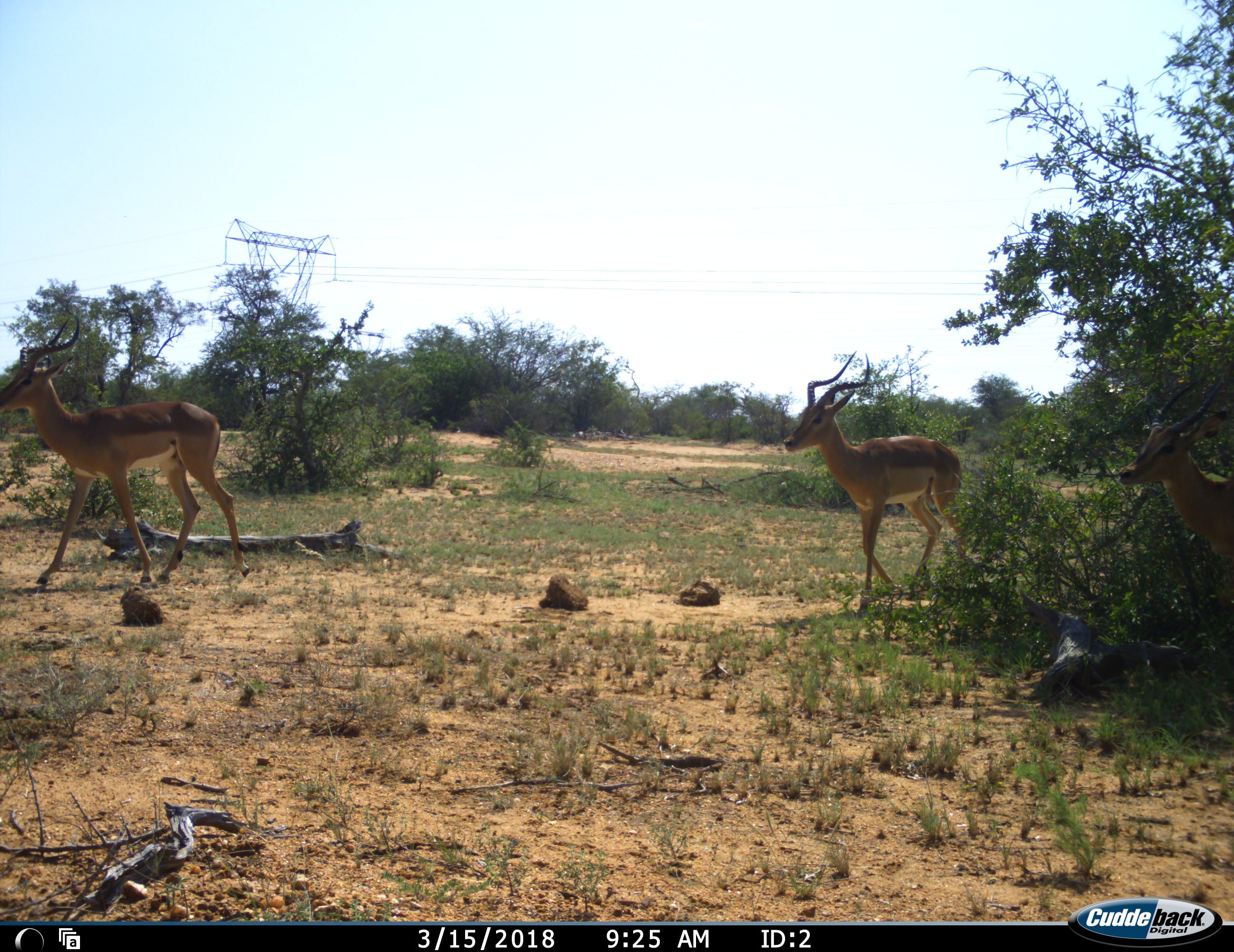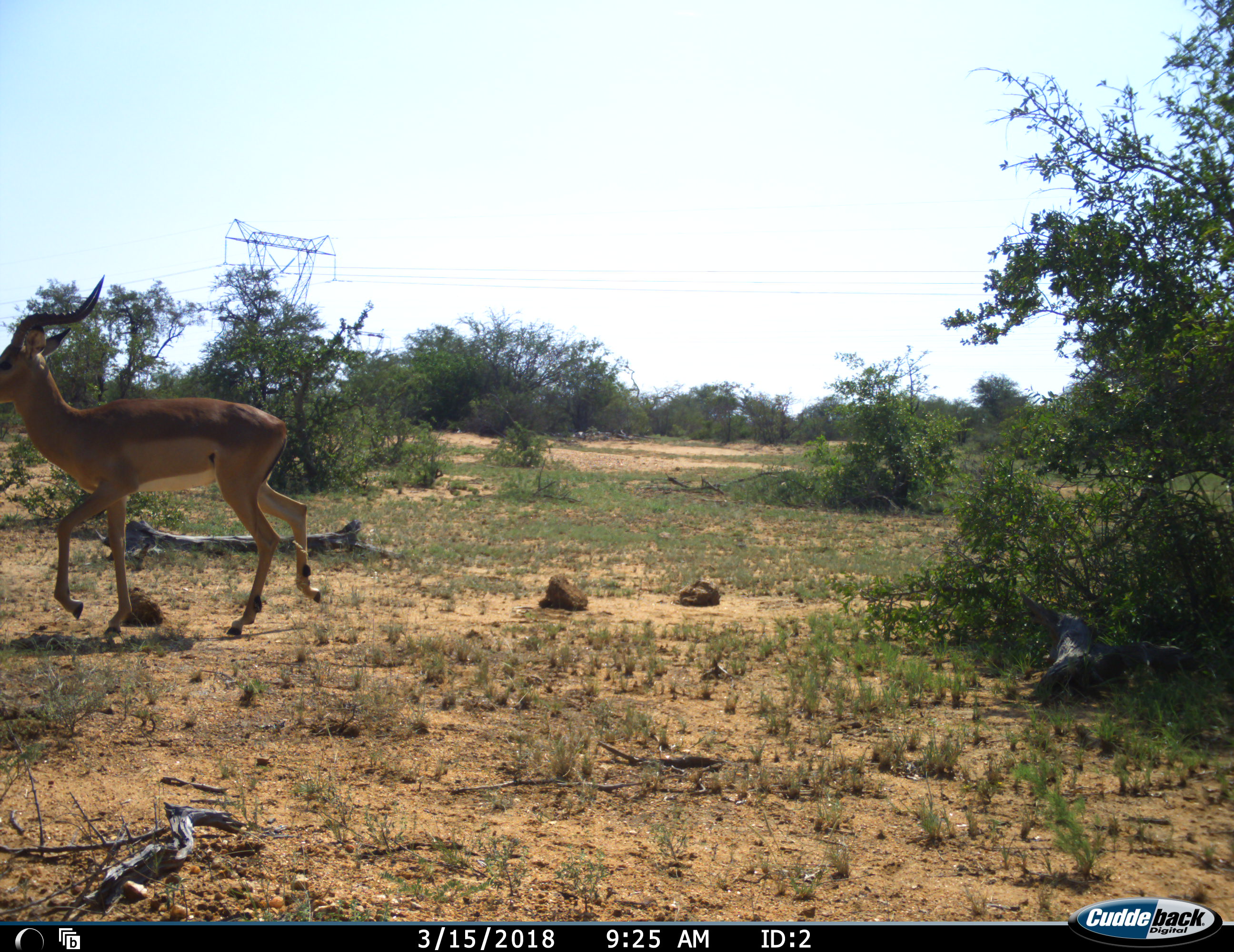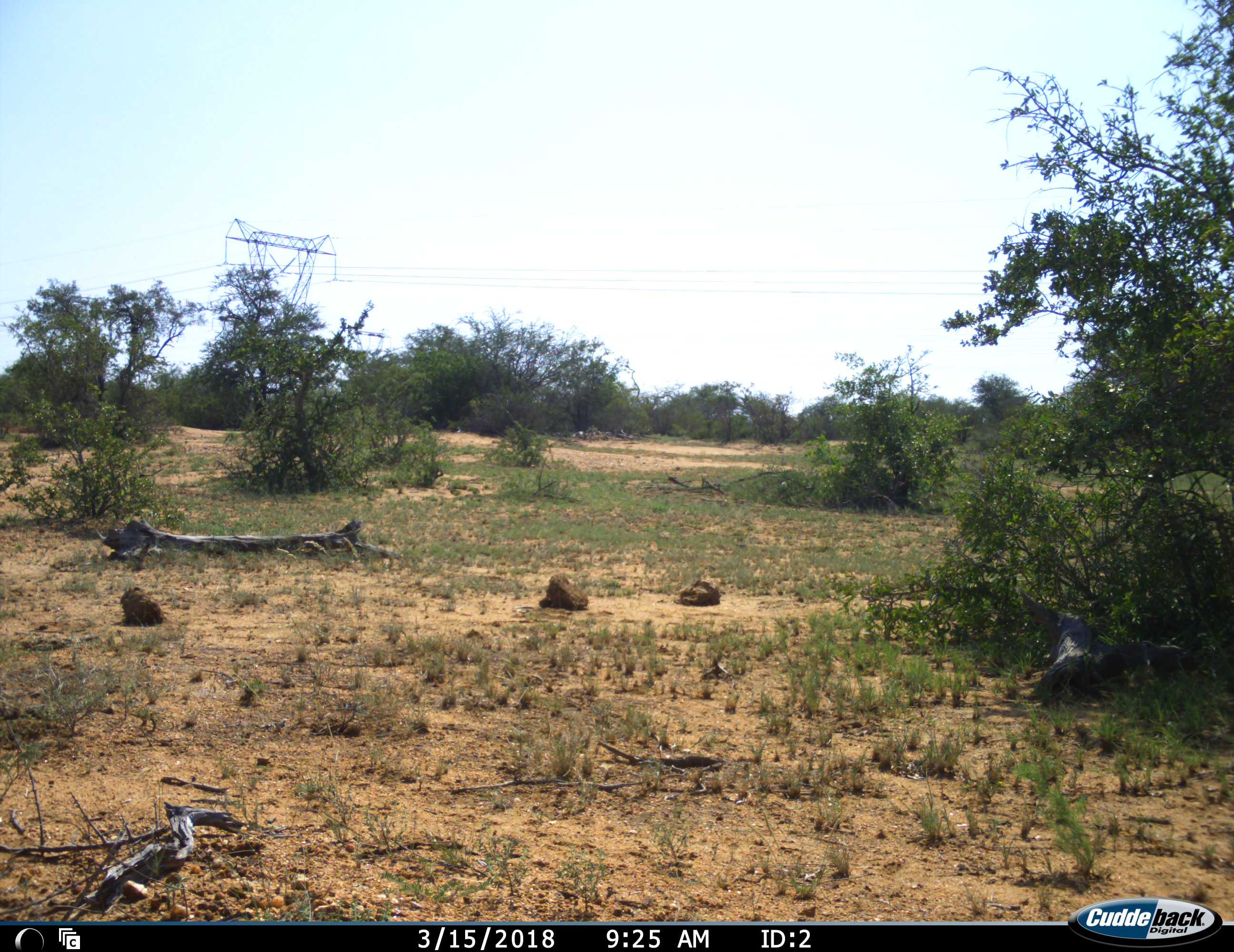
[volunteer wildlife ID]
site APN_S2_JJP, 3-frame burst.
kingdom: Animalia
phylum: Chordata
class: Mammalia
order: Artiodactyla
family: Bovidae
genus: Aepyceros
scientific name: Aepyceros melampus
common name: impala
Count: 3.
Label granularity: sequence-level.